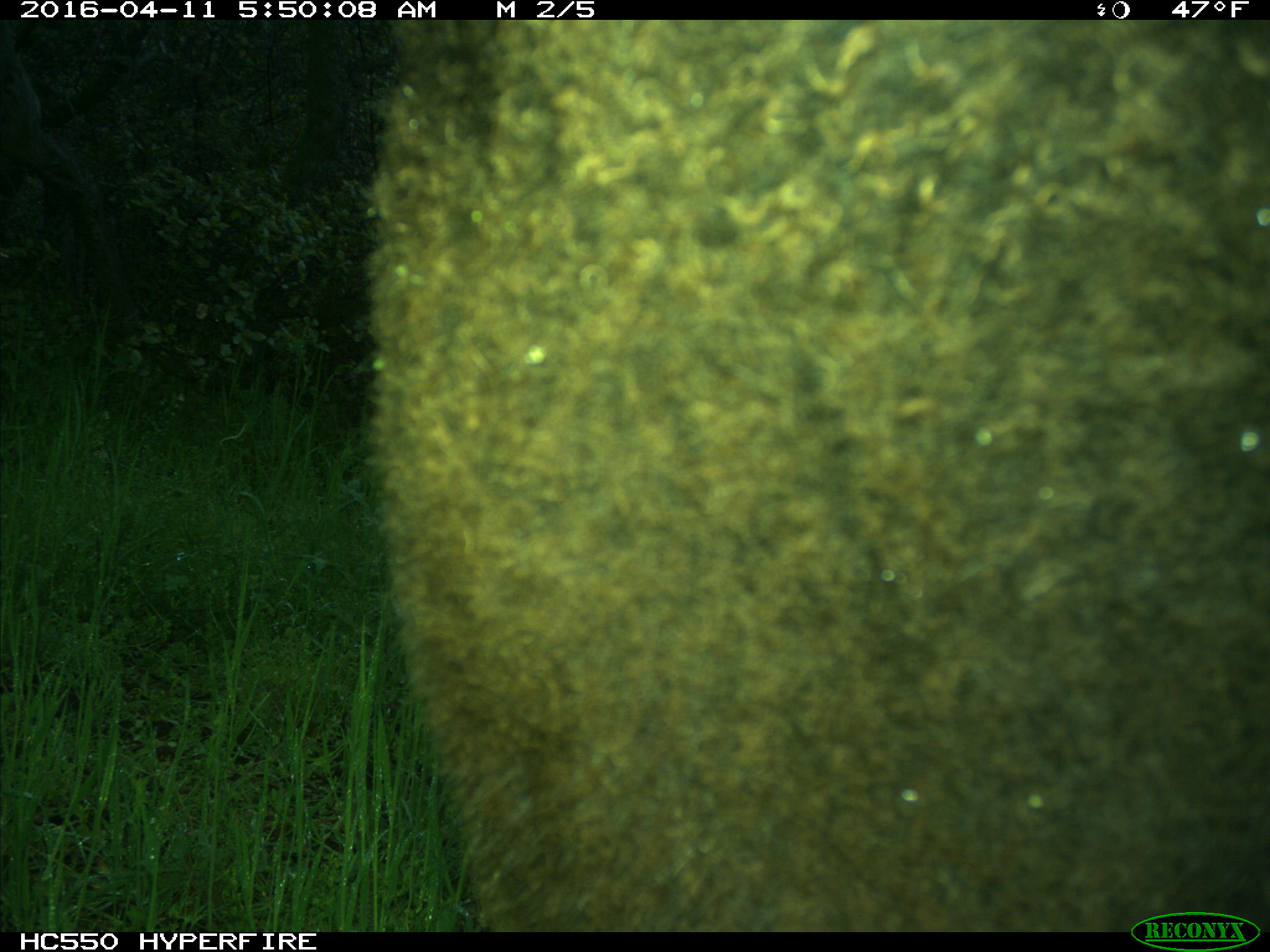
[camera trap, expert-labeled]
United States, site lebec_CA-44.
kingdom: Animalia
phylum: Chordata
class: Mammalia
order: Artiodactyla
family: Bovidae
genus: Bos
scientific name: Bos taurus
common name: domestic cow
Bos taurus (domestic cow).